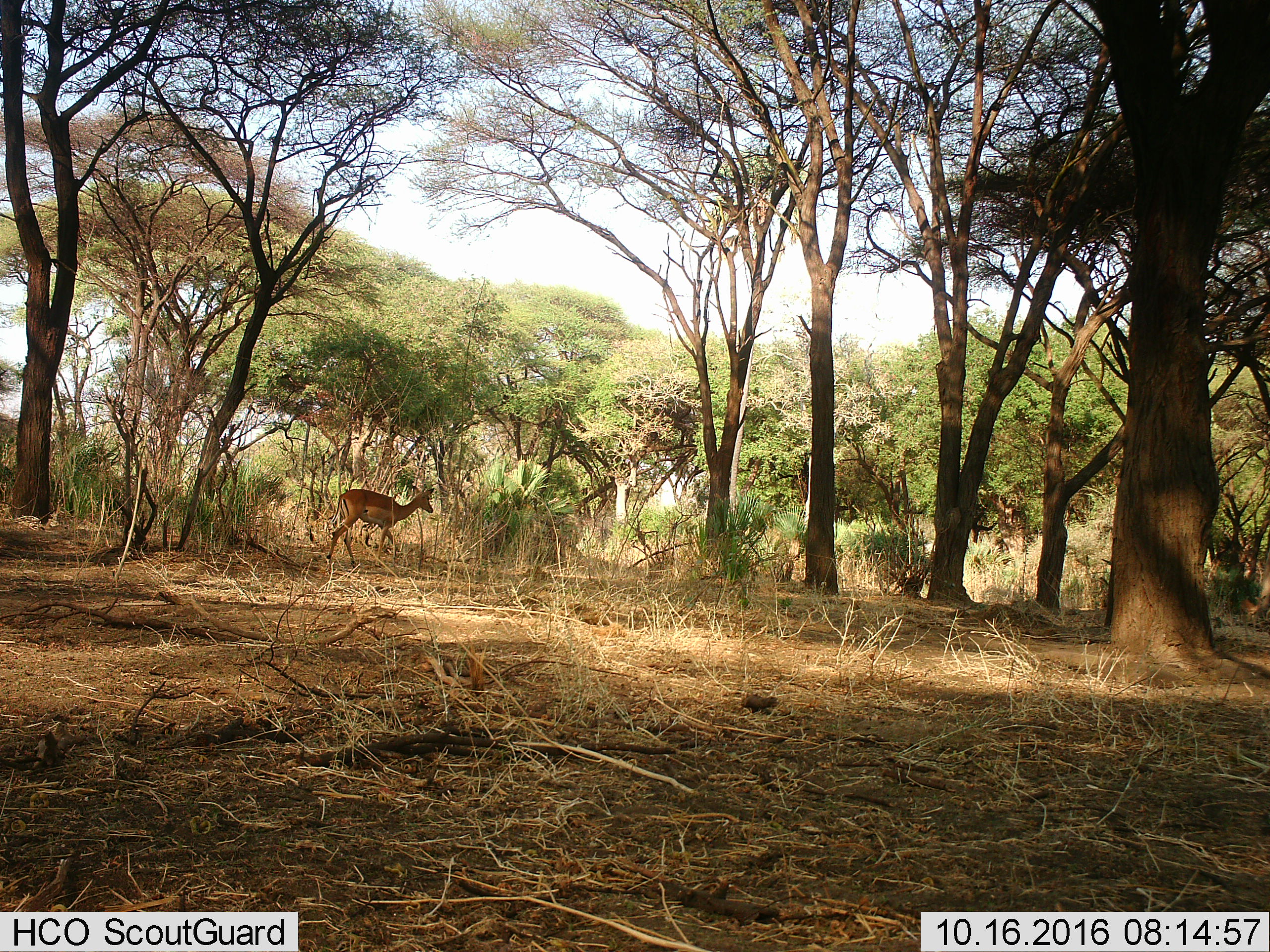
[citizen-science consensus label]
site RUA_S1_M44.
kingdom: Animalia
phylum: Chordata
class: Mammalia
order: Artiodactyla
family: Bovidae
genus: Aepyceros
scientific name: Aepyceros melampus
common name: impala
Impala (Aepyceros melampus), count 2. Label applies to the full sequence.